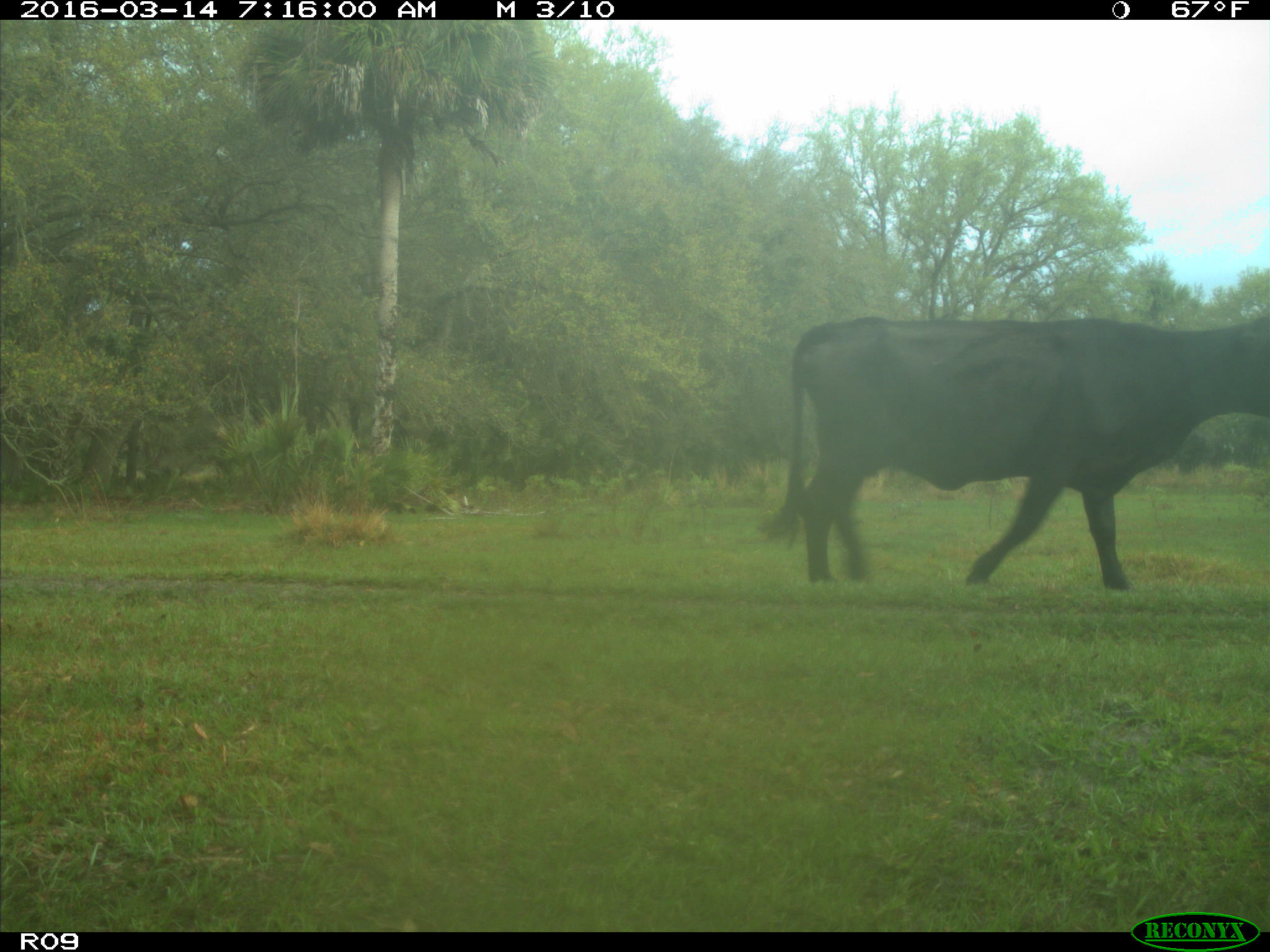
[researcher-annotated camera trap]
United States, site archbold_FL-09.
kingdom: Animalia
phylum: Chordata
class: Mammalia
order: Artiodactyla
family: Bovidae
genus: Bos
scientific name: Bos taurus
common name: domestic cow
Bos taurus (domestic cow).